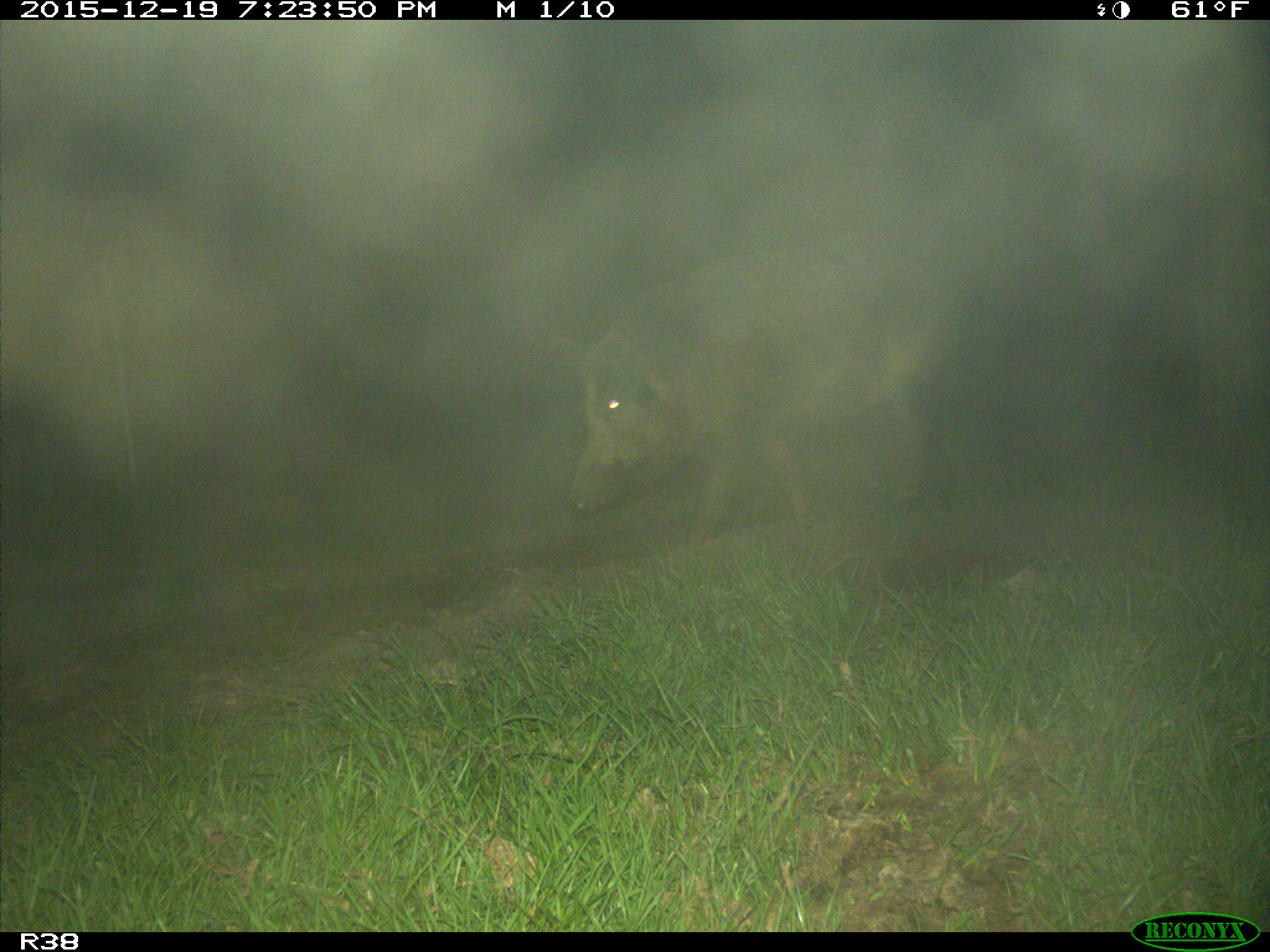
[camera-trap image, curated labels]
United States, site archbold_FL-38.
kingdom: Animalia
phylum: Chordata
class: Mammalia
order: Artiodactyla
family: Suidae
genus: Sus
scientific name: Sus scrofa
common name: wild boar